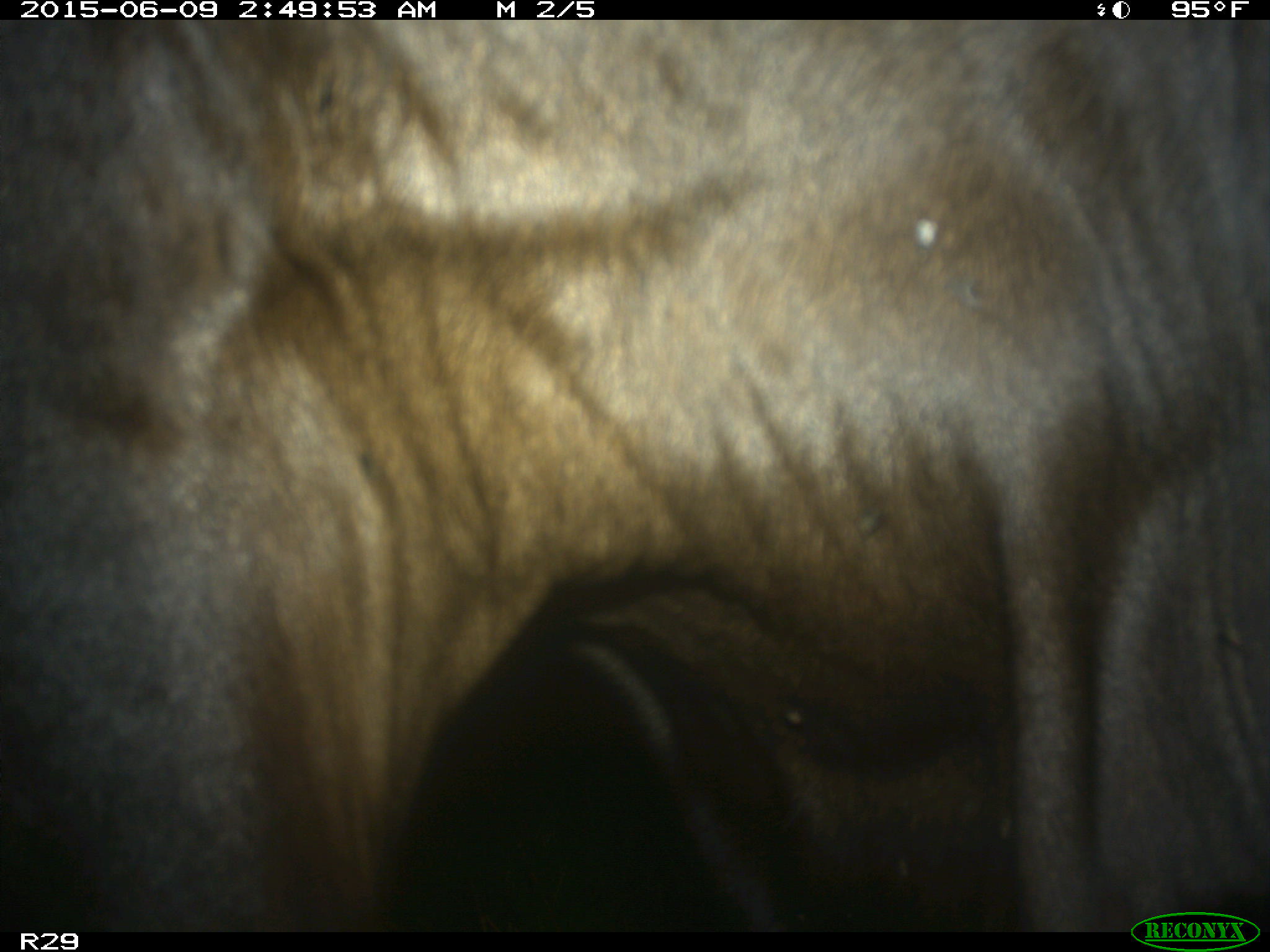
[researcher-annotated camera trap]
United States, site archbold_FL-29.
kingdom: Animalia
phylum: Chordata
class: Mammalia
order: Artiodactyla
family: Bovidae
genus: Bos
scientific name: Bos taurus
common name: domestic cow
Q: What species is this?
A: Bos taurus (domestic cow).